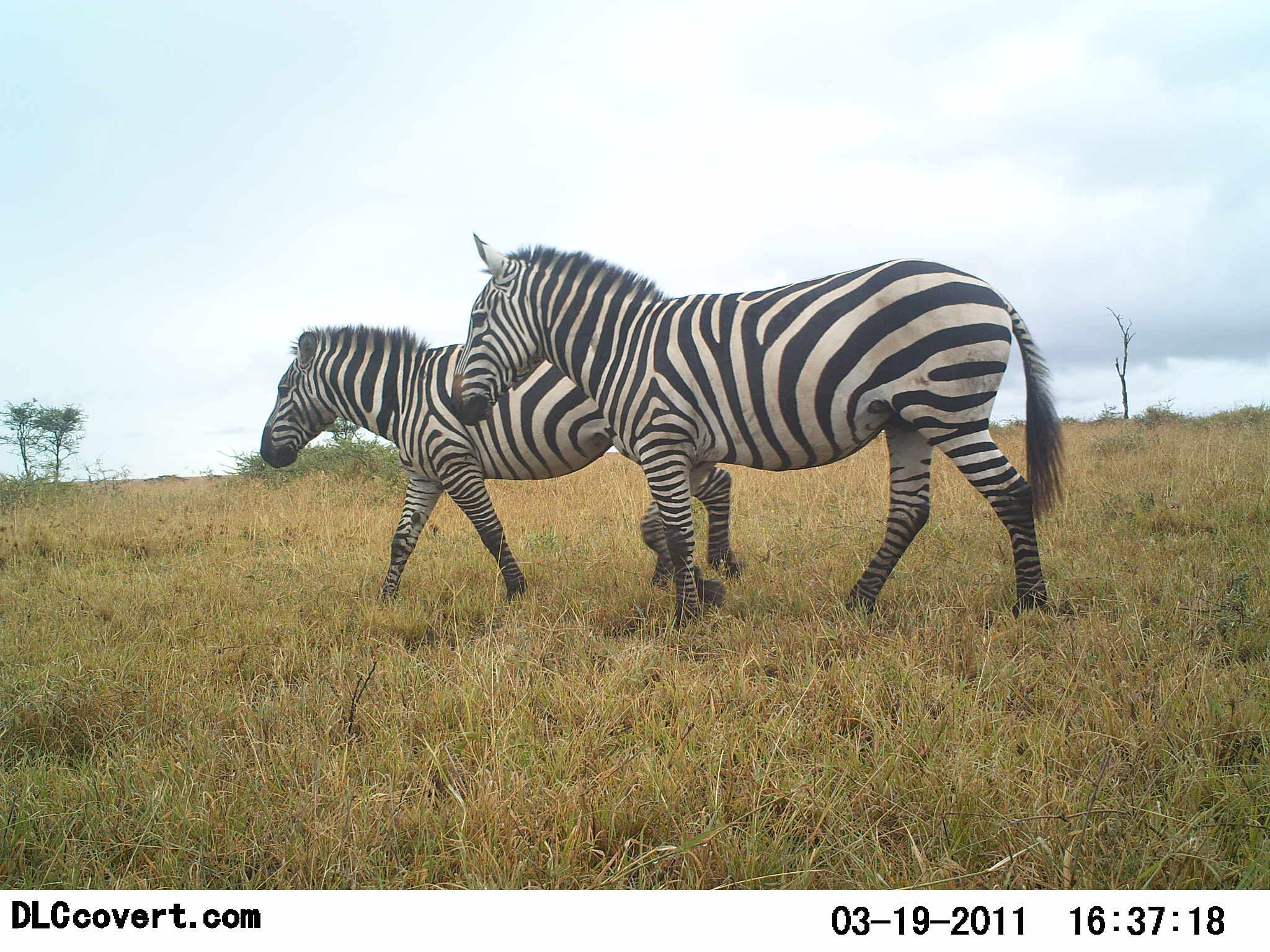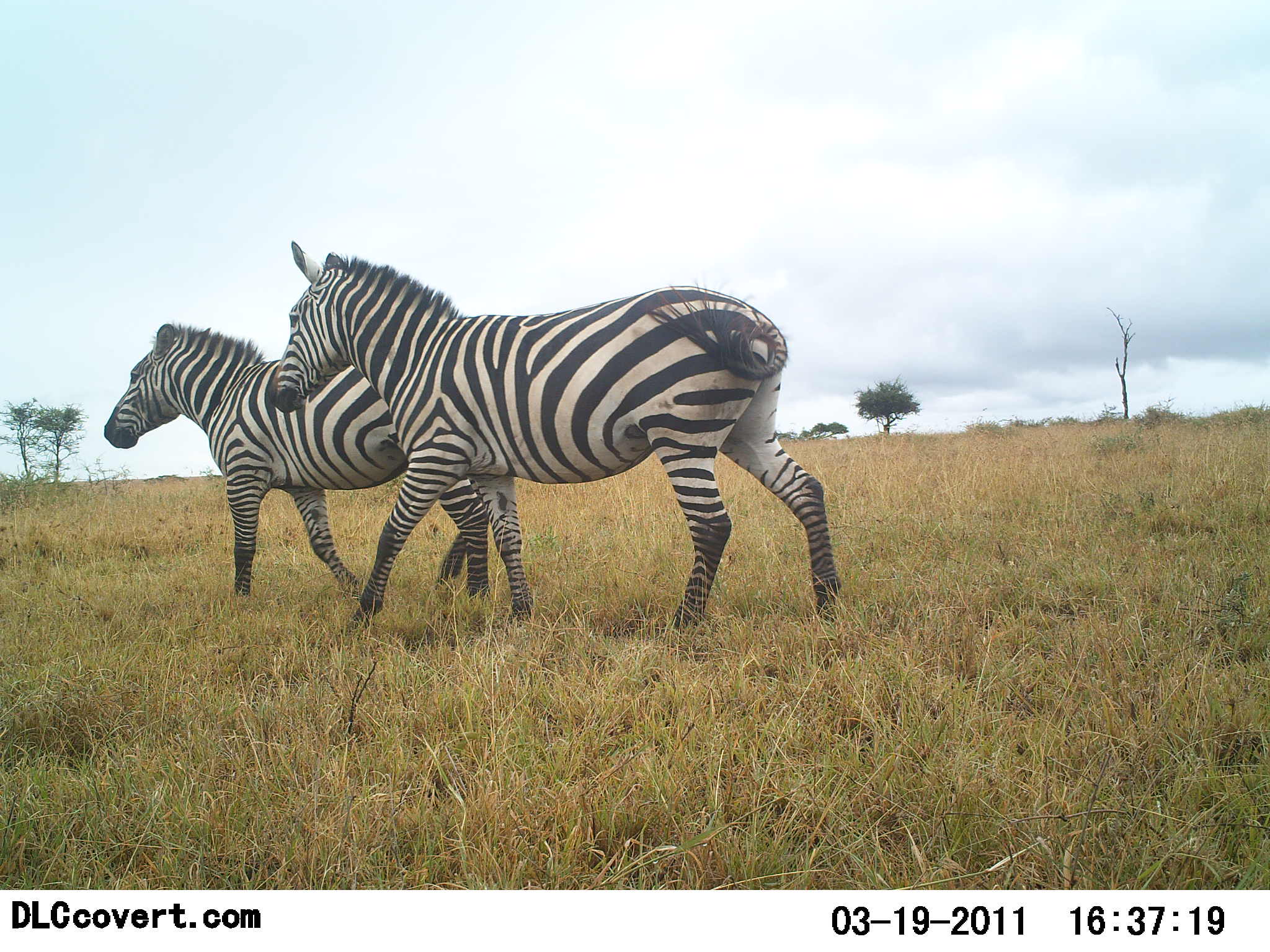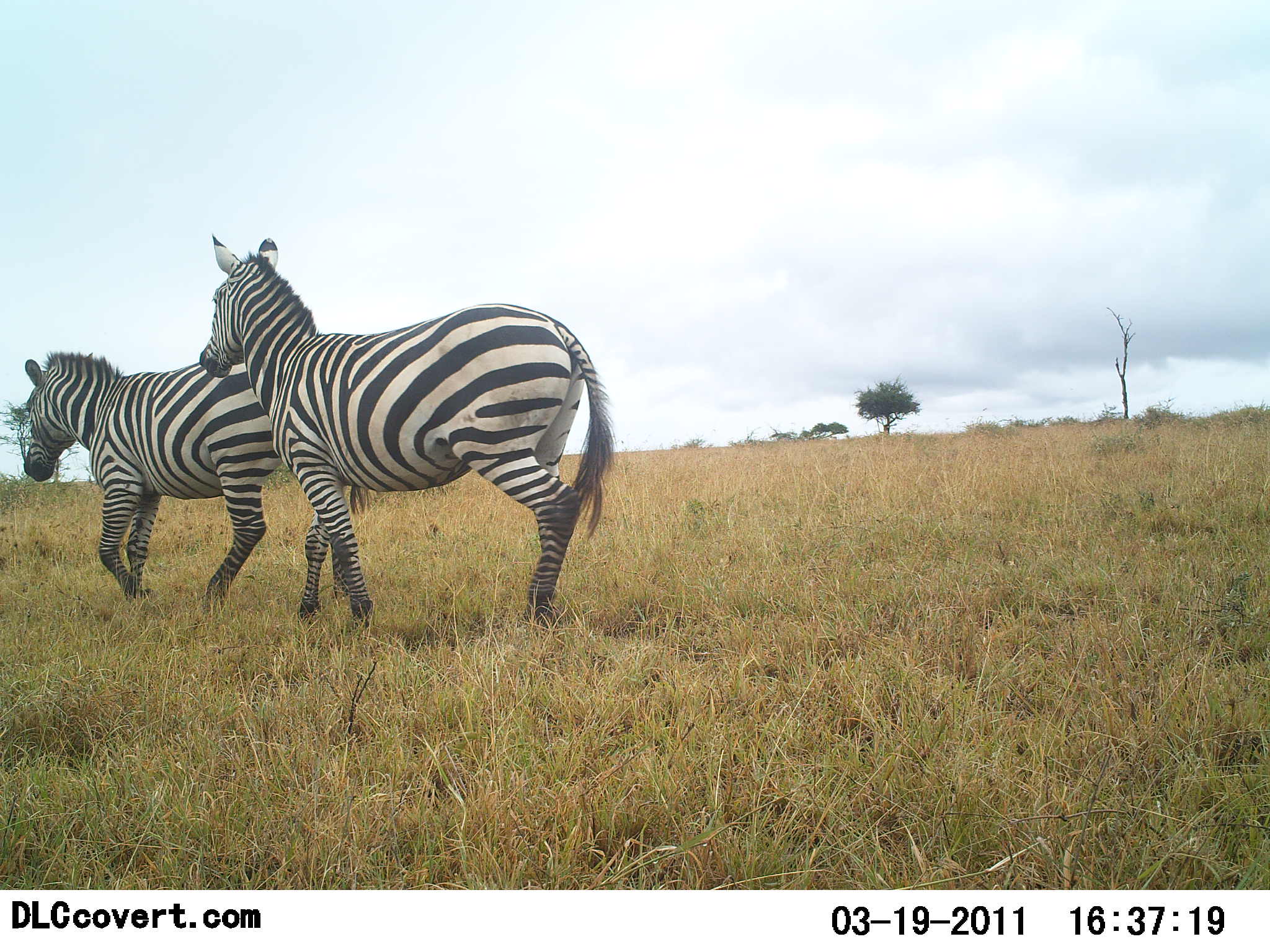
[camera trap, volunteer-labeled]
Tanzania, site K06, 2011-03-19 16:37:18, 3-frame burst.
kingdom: Animalia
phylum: Chordata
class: Mammalia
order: Perissodactyla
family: Equidae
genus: Equus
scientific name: Equus quagga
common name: plains zebra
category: zebra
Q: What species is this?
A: Zebra (plains zebra) (Equus quagga).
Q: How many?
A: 2.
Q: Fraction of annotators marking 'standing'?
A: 0%.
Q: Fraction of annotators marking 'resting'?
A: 0%.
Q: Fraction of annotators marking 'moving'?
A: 100%.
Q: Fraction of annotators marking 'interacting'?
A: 0%.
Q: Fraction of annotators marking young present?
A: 0%.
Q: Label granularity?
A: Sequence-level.